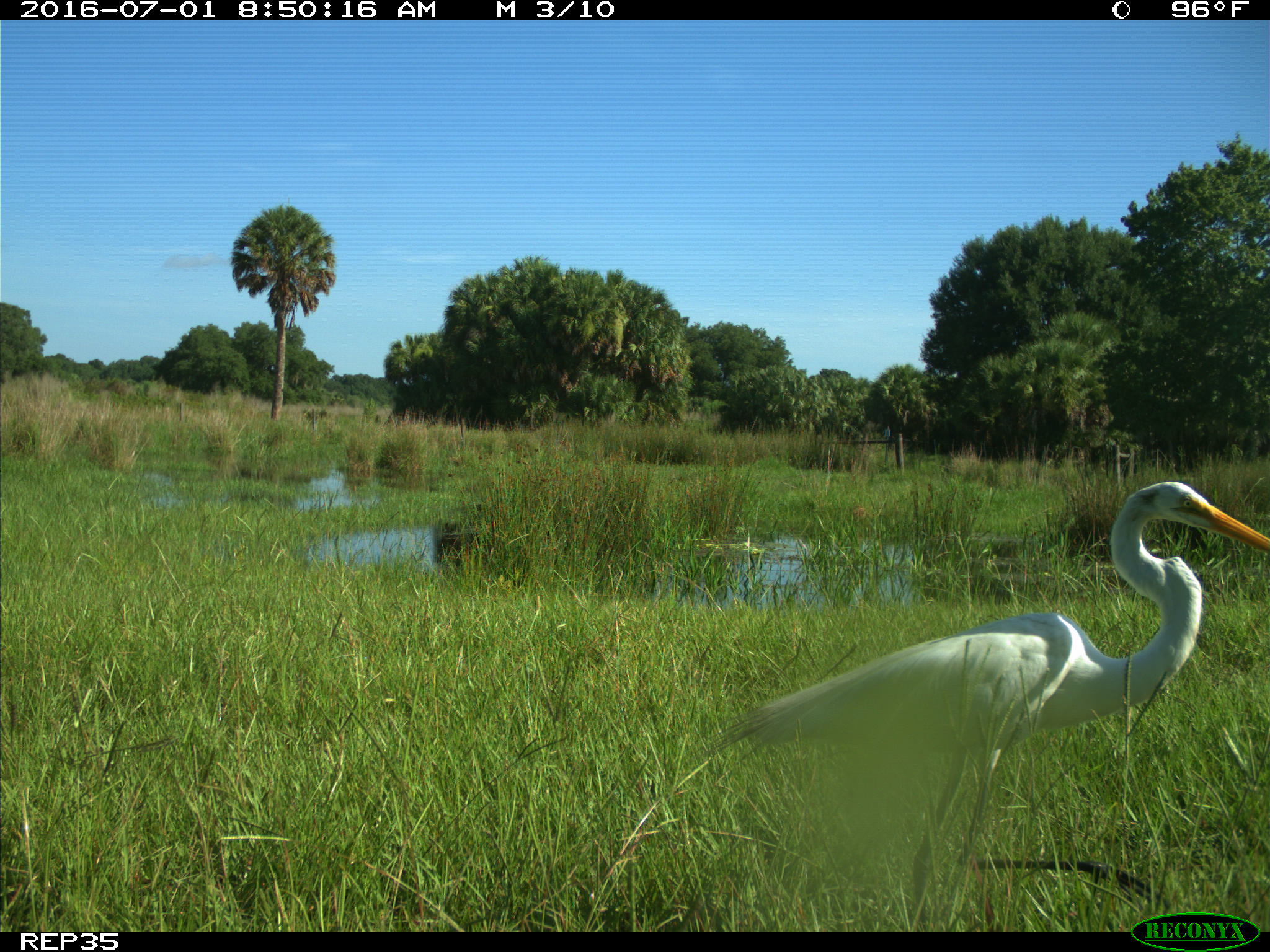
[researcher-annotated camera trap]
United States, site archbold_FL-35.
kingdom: Animalia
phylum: Chordata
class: Aves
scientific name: Aves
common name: birds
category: unidentified bird